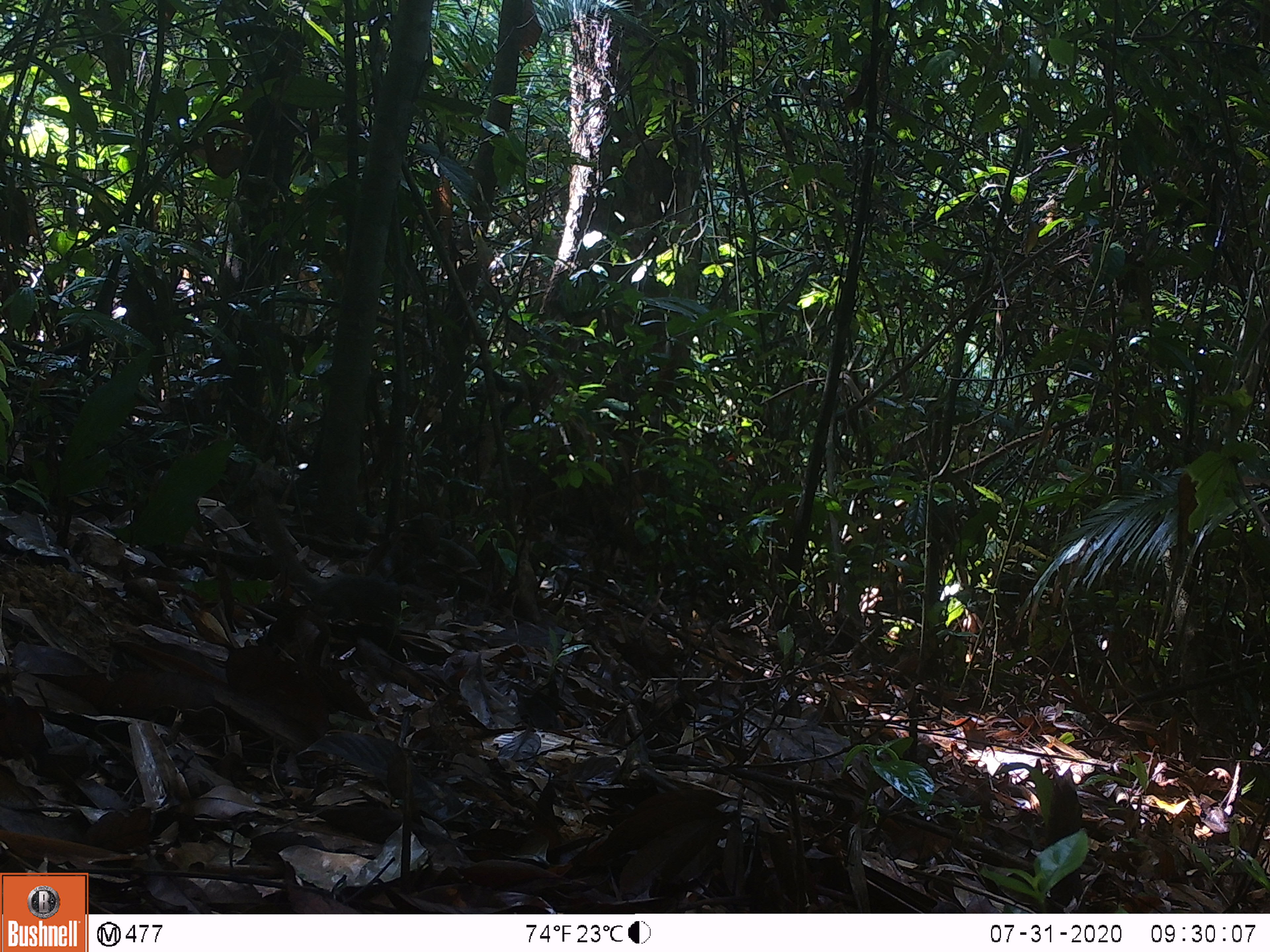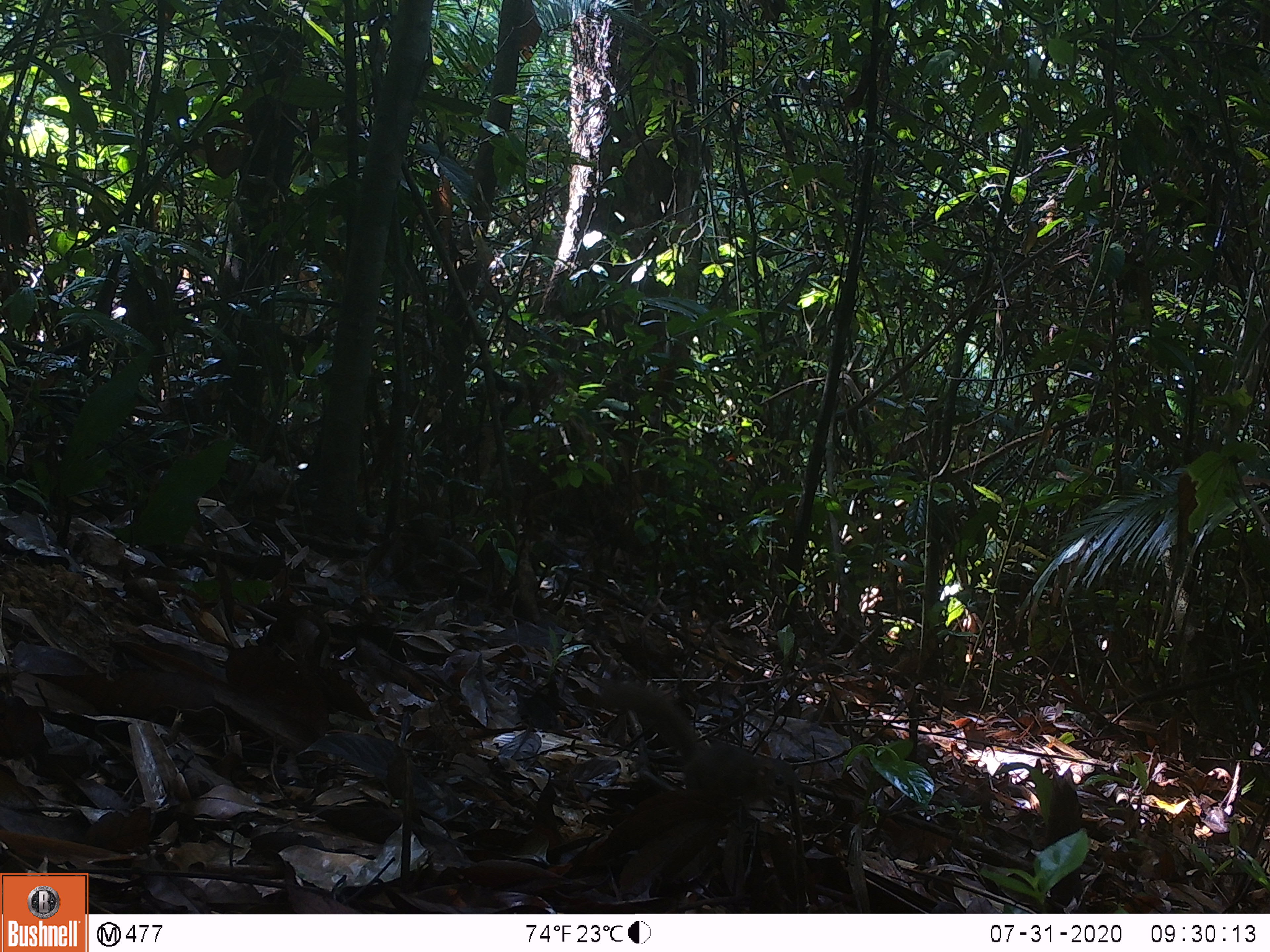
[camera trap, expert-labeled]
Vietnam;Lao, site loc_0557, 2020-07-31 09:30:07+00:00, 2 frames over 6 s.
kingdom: Animalia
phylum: Chordata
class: Mammalia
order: Scandentia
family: Tupaiidae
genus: Tupaia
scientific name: Tupaia belangeri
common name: northern treeshrew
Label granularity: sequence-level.